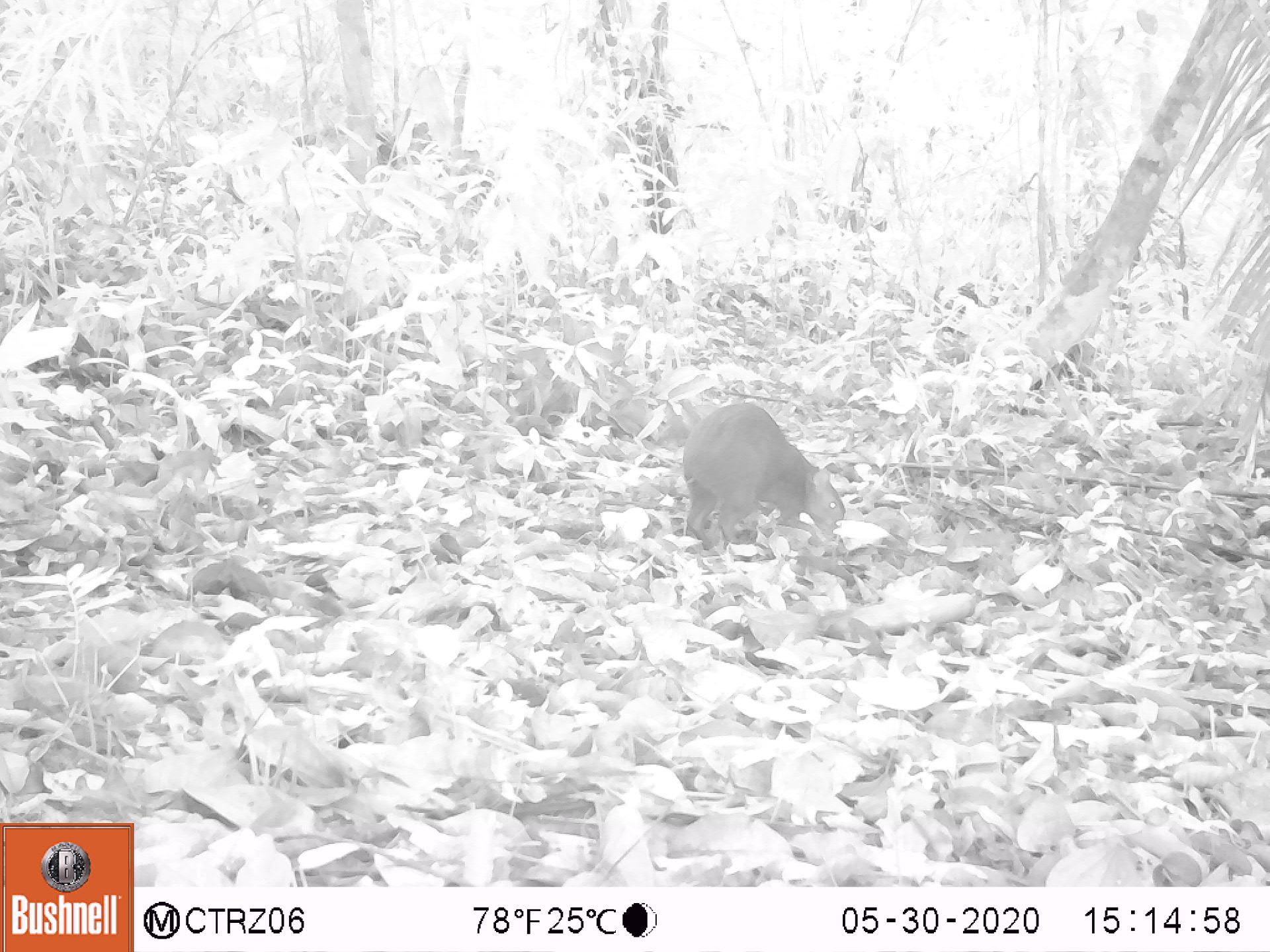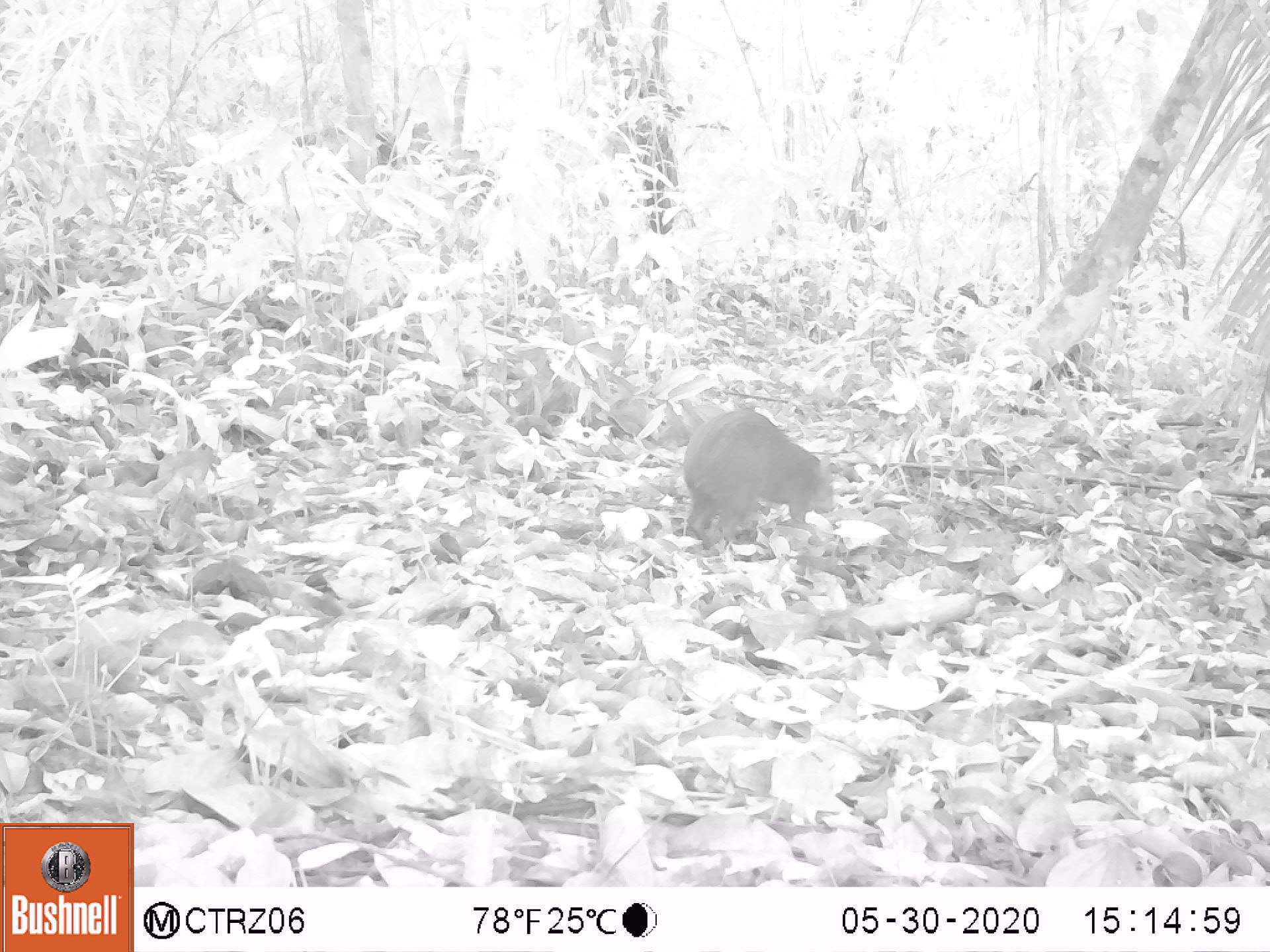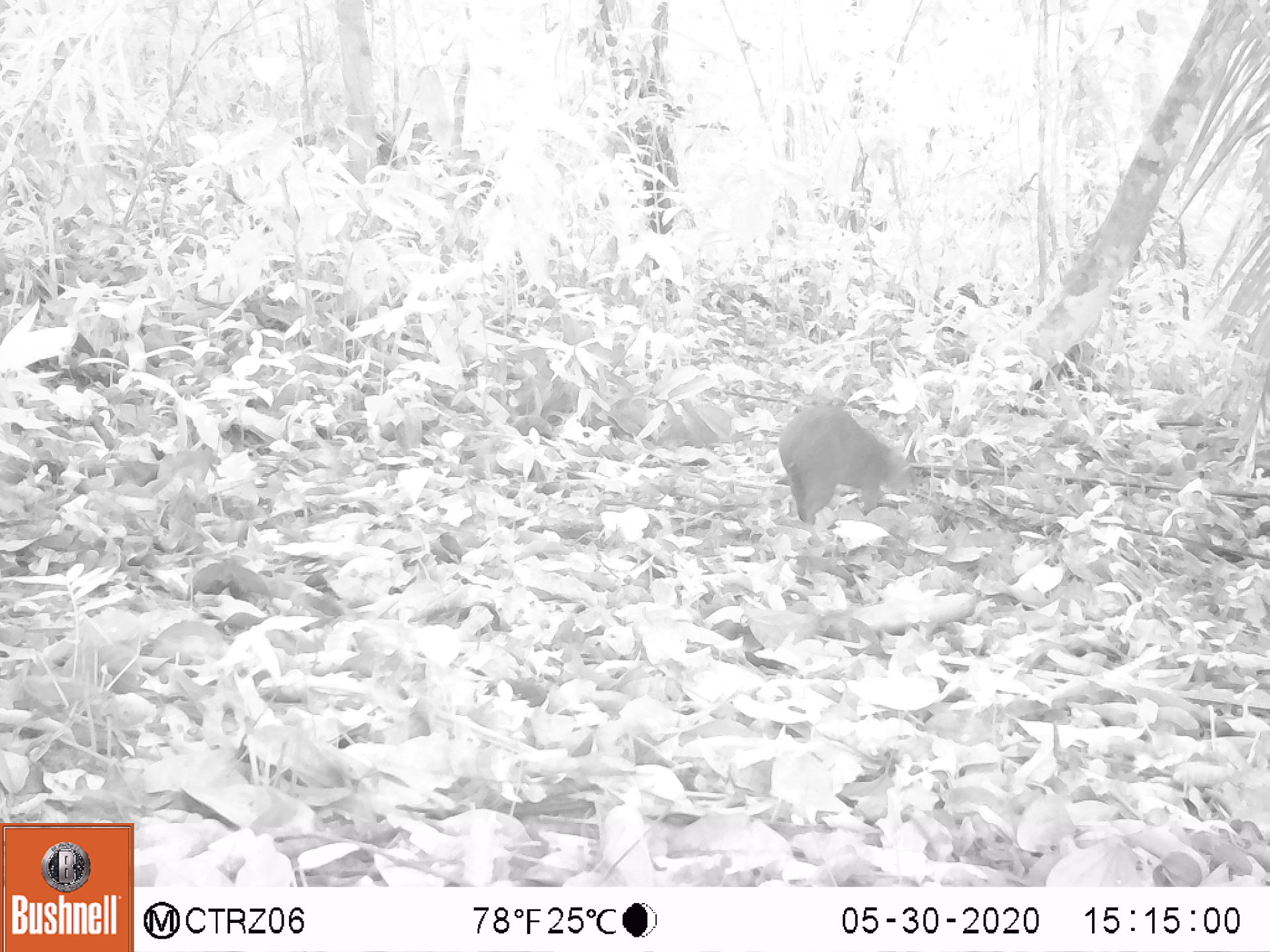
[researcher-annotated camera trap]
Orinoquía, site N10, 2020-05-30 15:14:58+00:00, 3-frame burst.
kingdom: Animalia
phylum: Chordata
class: Mammalia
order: Rodentia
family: Dasyproctidae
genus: Dasyprocta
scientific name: Dasyprocta fuliginosa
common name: black agouti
Black agouti (Dasyprocta fuliginosa).